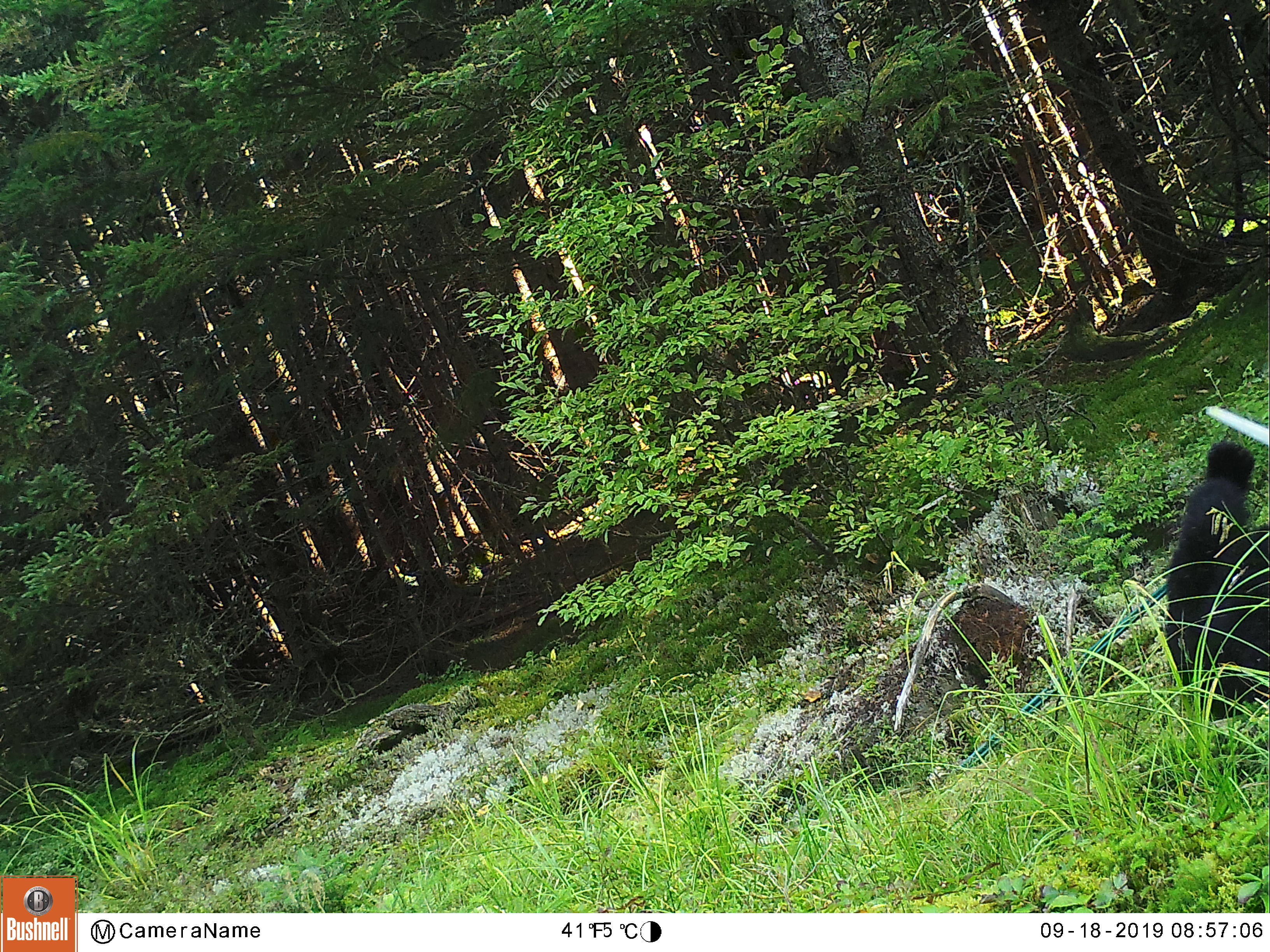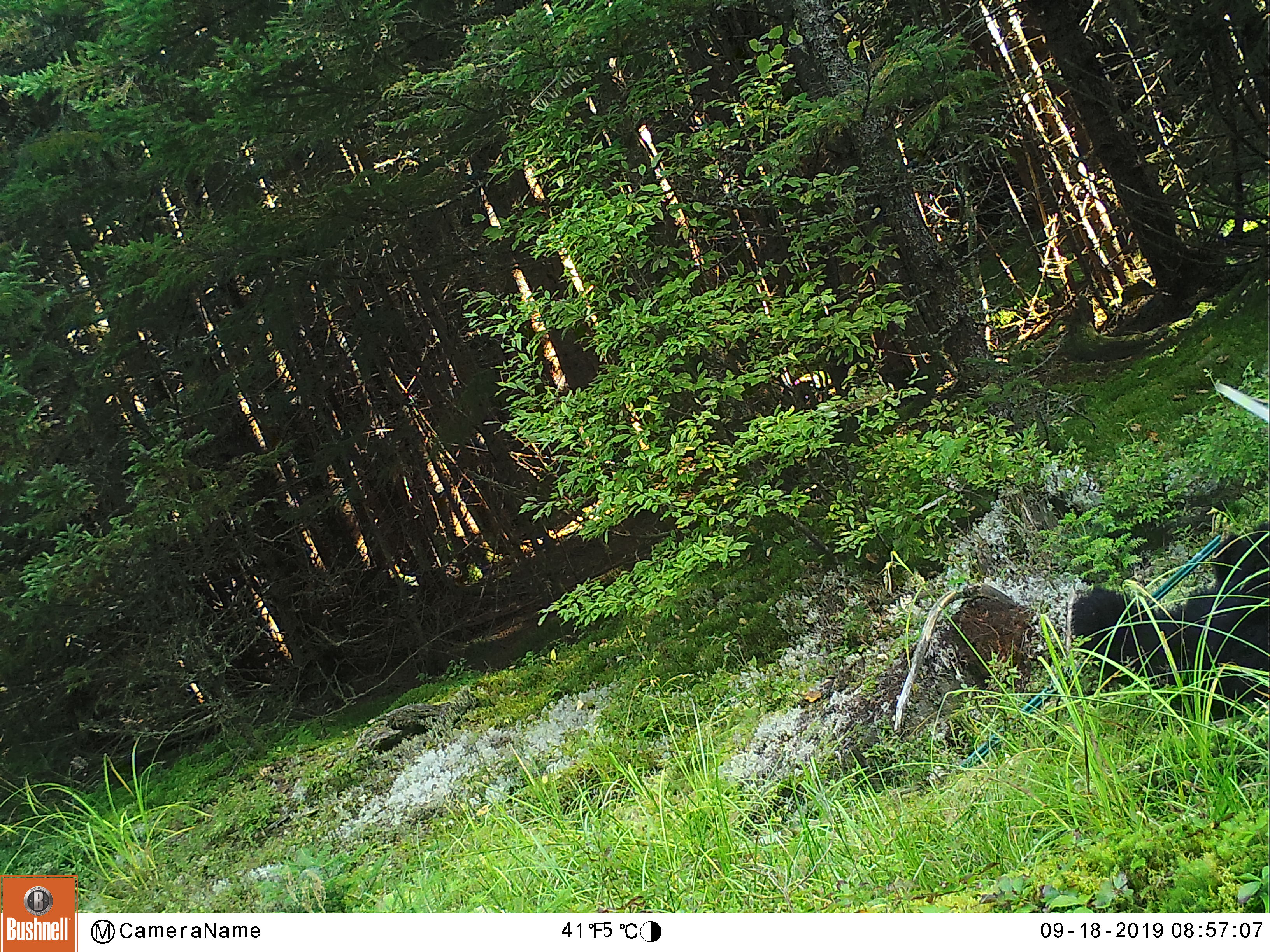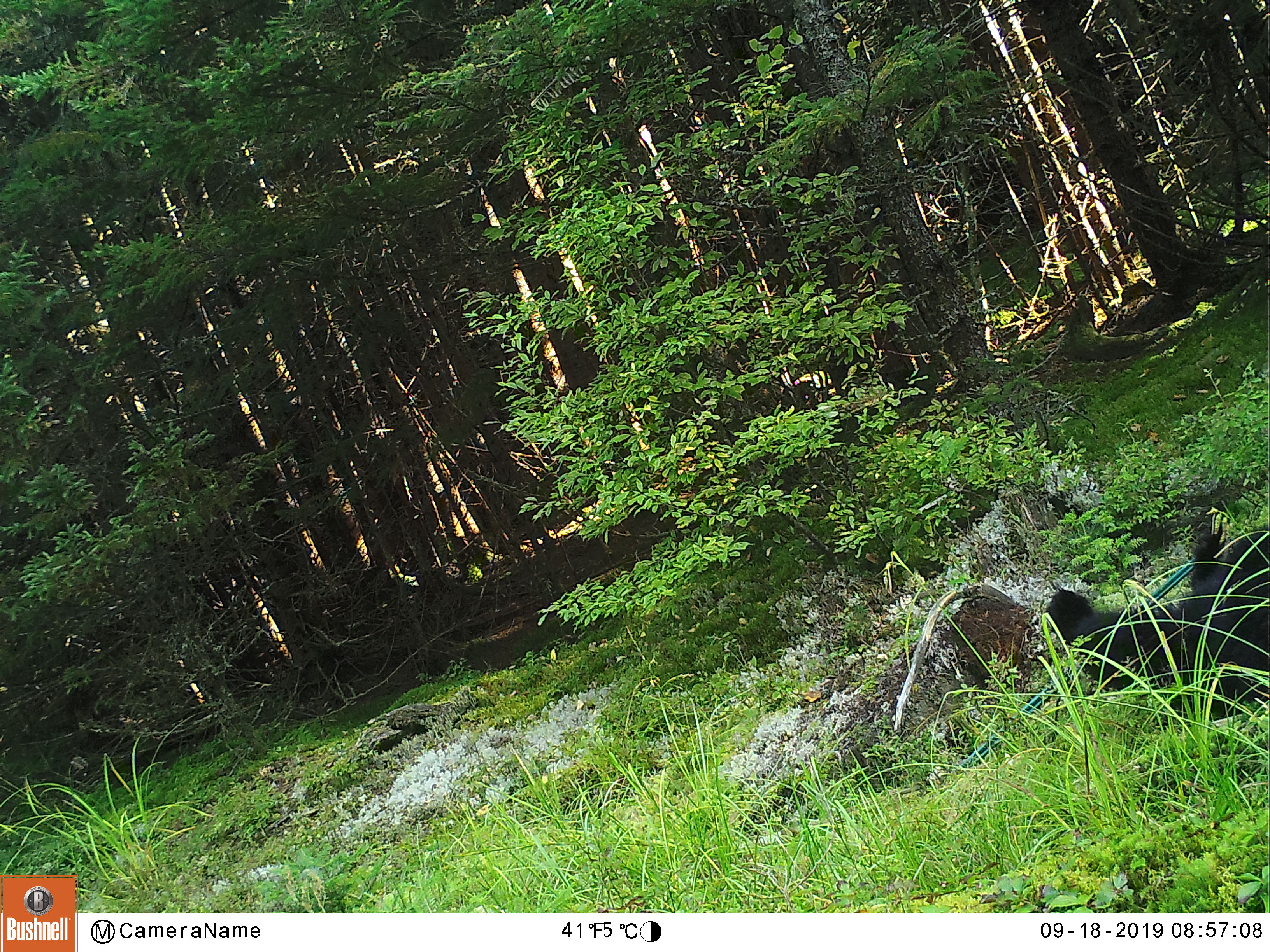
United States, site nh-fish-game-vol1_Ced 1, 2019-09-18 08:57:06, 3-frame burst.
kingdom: Animalia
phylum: Chordata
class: Mammalia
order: Carnivora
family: Ursidae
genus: Ursus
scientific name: Ursus americanus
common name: black bear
Black bear (Ursus americanus).